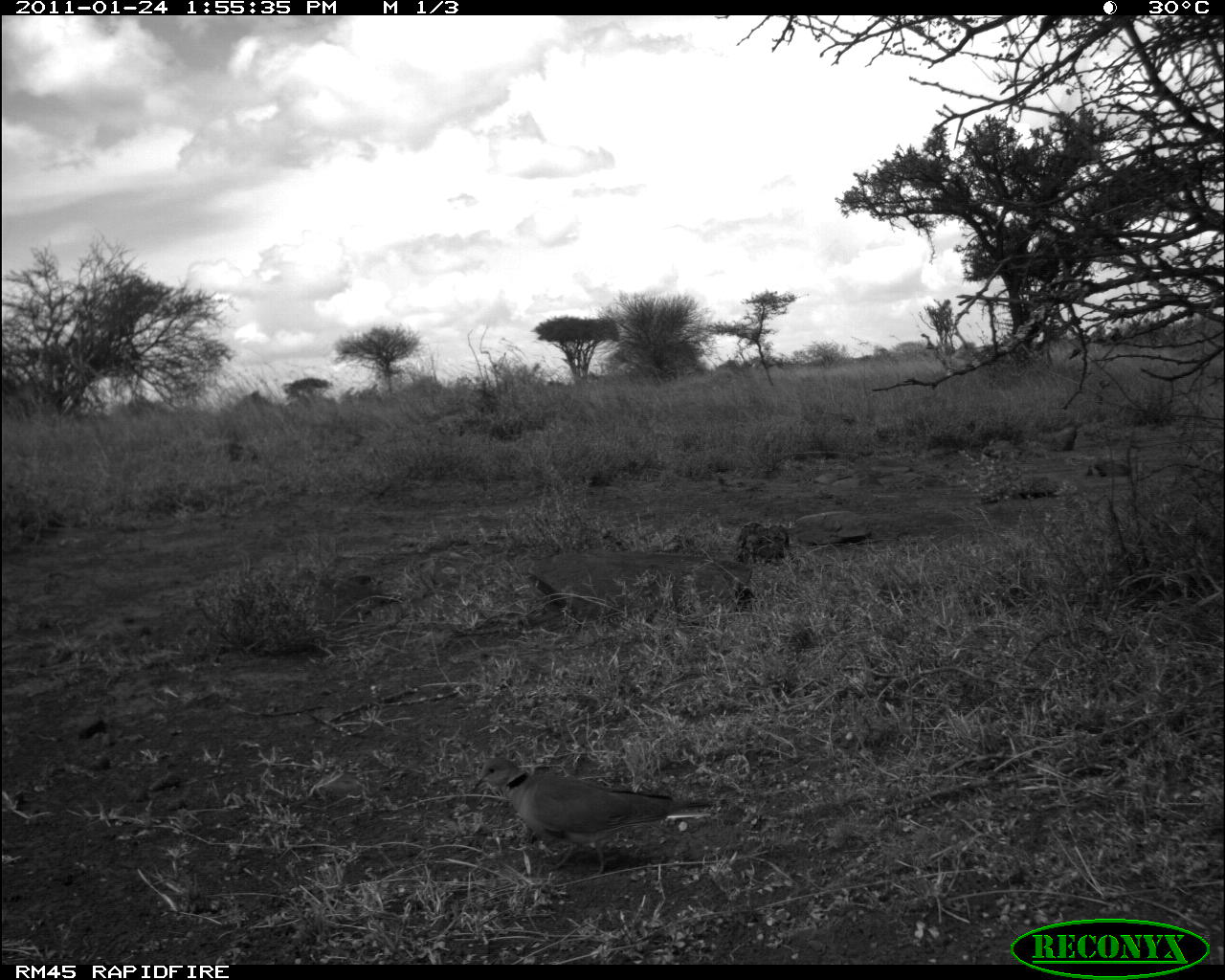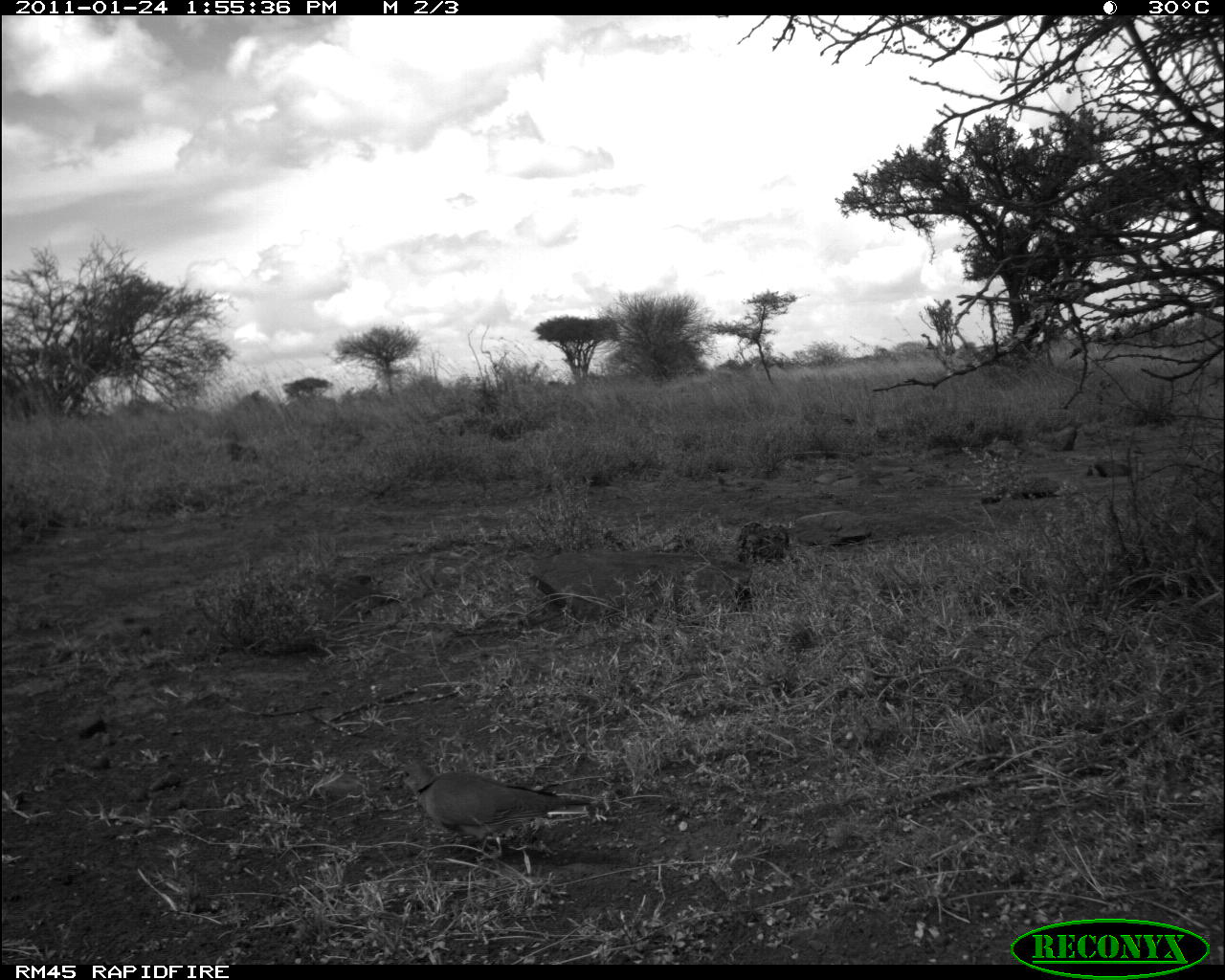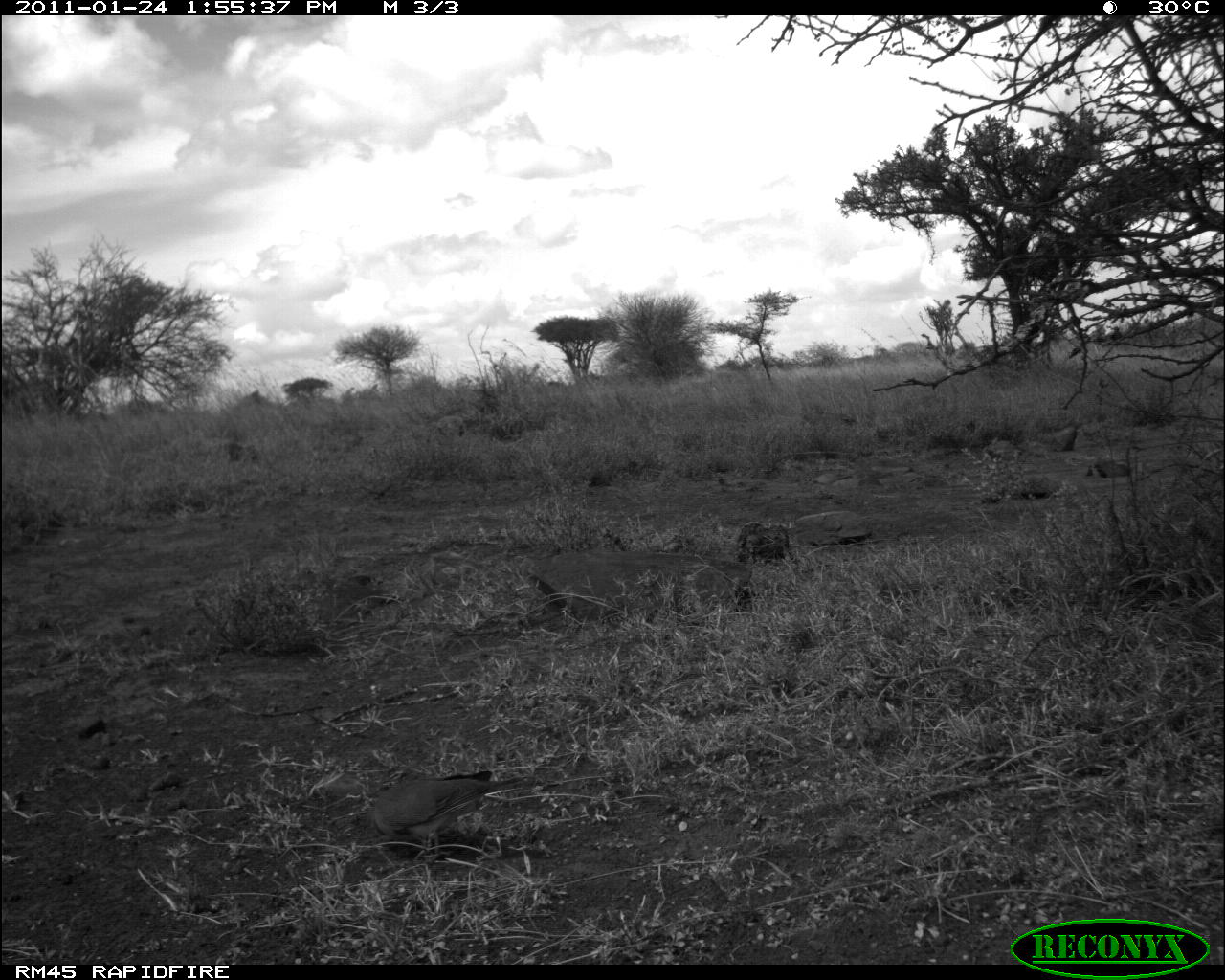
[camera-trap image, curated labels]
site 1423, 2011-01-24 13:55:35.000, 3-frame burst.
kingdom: Animalia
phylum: Chordata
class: Mammalia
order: Artiodactyla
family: Bovidae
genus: Madoqua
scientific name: Madoqua guentheri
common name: günther's dik-dik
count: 1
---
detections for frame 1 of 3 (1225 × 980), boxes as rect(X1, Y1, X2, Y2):
madoqua guentheri: rect(472, 755, 720, 877)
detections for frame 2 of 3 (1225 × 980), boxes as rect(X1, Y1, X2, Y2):
madoqua guentheri: rect(390, 762, 591, 861)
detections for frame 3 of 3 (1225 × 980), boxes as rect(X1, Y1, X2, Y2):
madoqua guentheri: rect(365, 772, 528, 868)